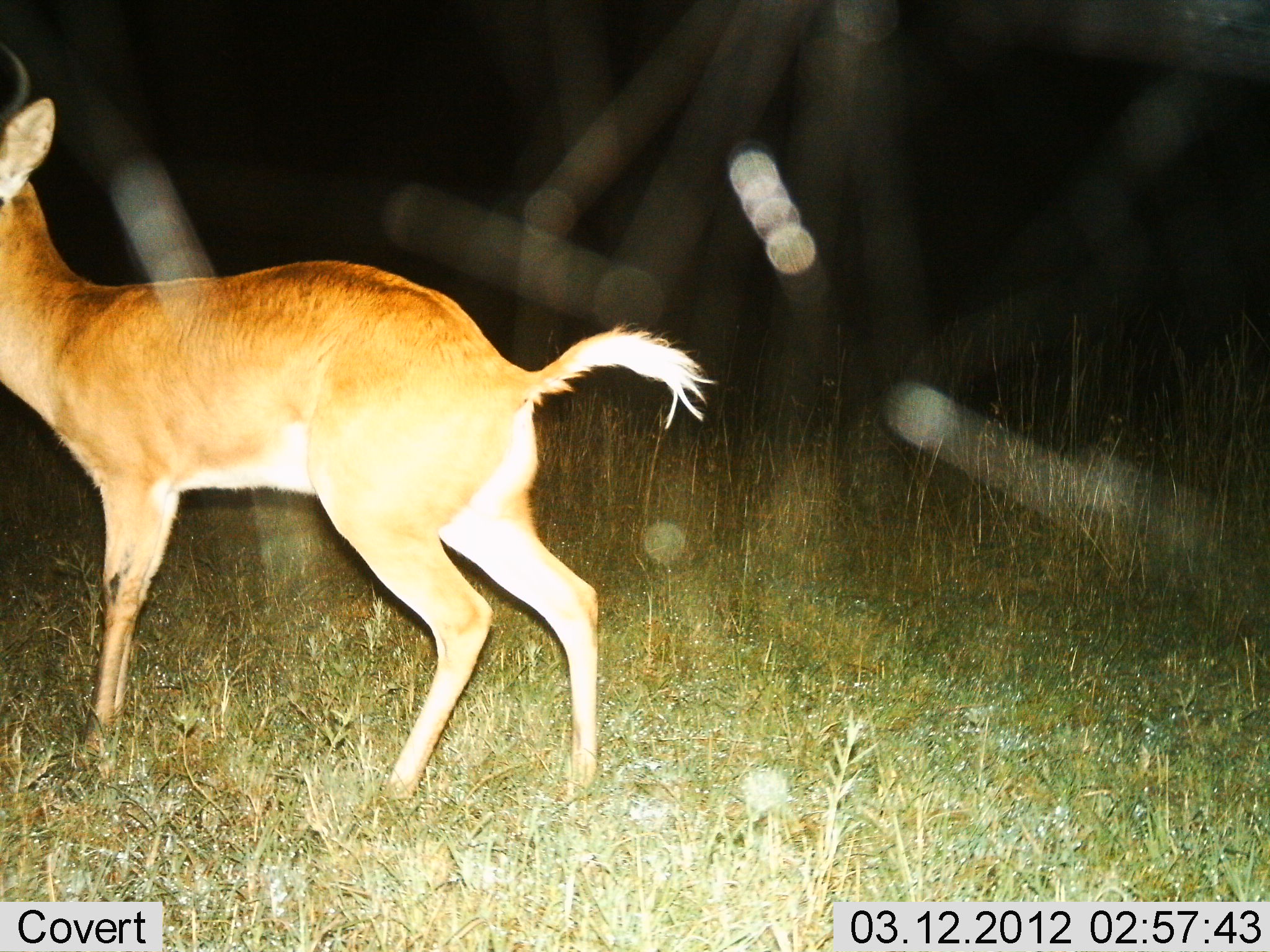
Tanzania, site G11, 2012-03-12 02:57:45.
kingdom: Animalia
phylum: Chordata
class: Mammalia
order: Artiodactyla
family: Bovidae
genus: Redunca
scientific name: Redunca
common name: reedbuck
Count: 1.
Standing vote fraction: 95%.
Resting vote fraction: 0%.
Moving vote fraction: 0%.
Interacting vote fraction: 5%.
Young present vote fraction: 0%.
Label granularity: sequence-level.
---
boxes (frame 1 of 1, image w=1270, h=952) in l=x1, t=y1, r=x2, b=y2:
animal: l=0, t=44, r=719, b=826